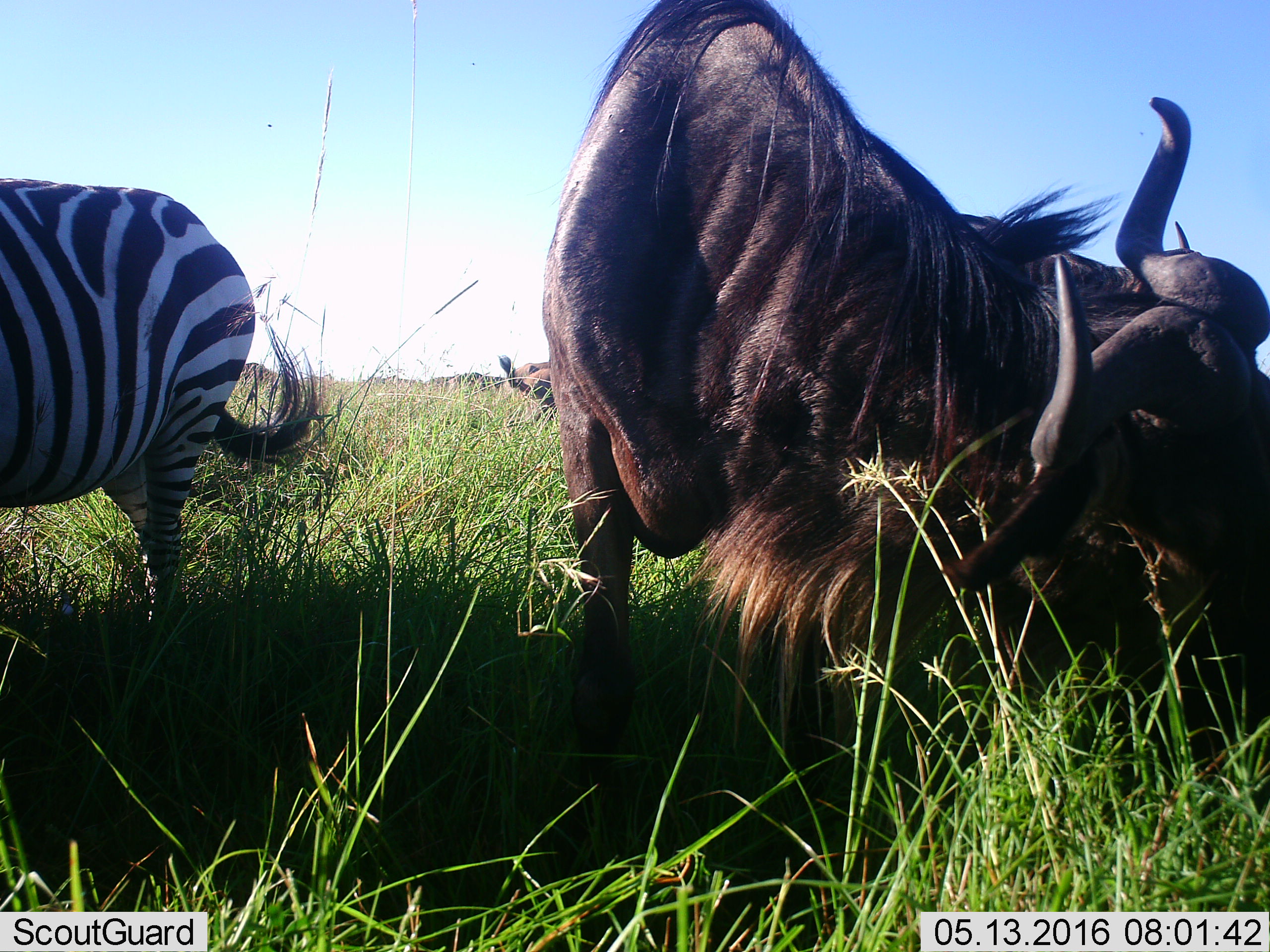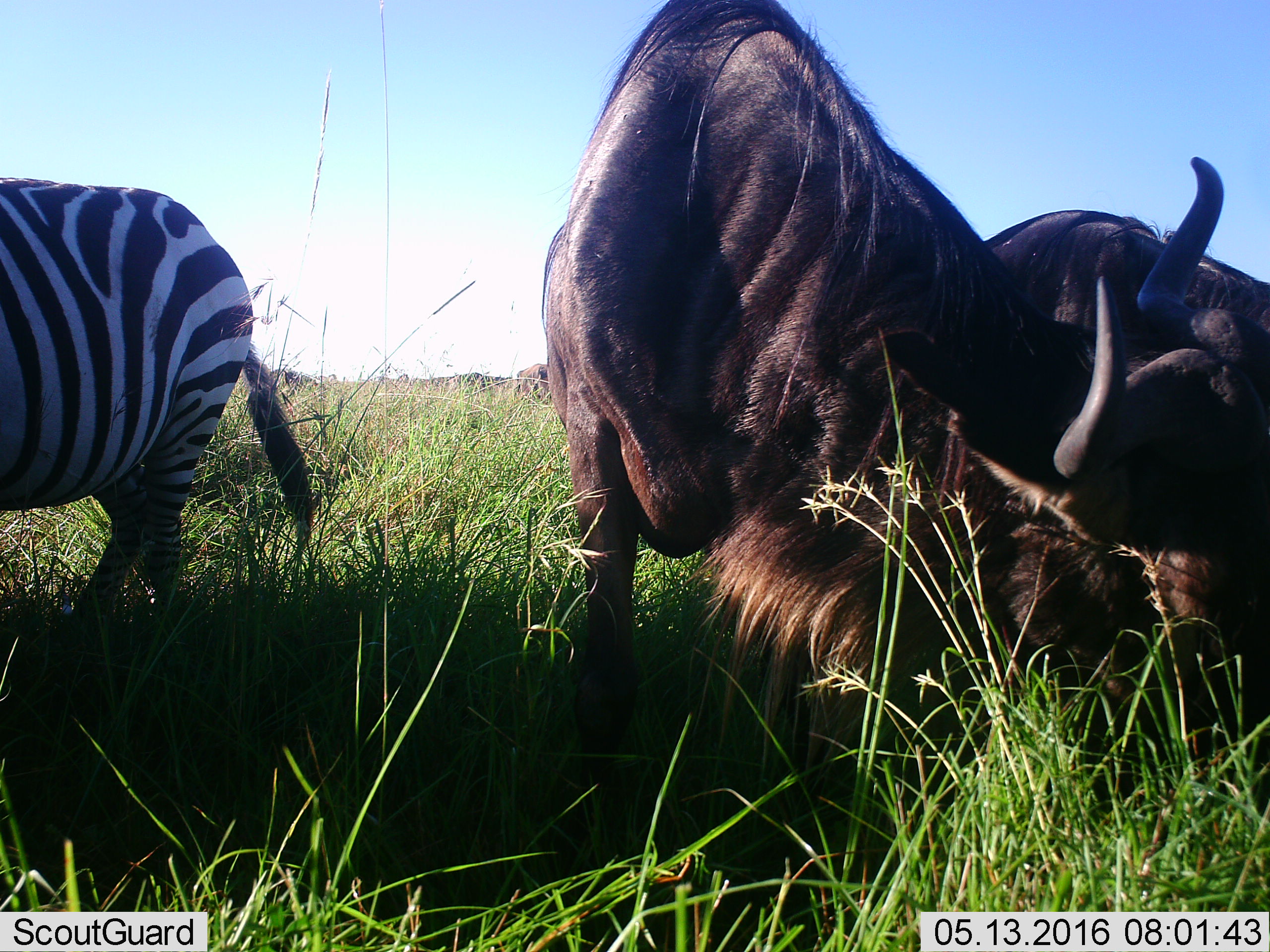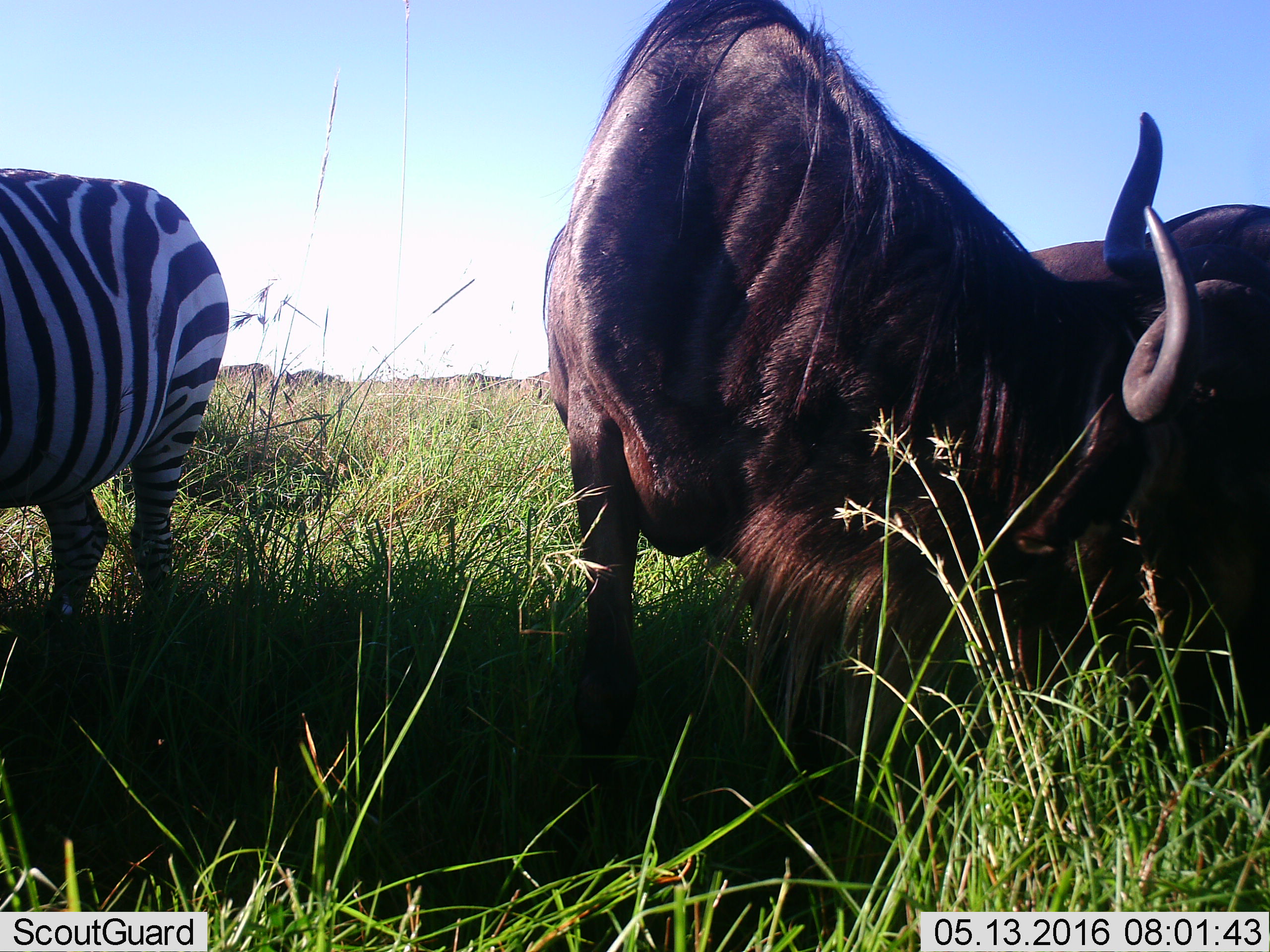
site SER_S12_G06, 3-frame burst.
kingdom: Animalia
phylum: Chordata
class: Mammalia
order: Artiodactyla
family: Bovidae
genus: Connochaetes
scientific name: Connochaetes taurinus taurinus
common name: blue wildebeest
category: wildebeestblue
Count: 3.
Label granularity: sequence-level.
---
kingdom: Animalia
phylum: Chordata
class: Mammalia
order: Perissodactyla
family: Equidae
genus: Equus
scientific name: Equus quagga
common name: plains zebra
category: zebraplains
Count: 1.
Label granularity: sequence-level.